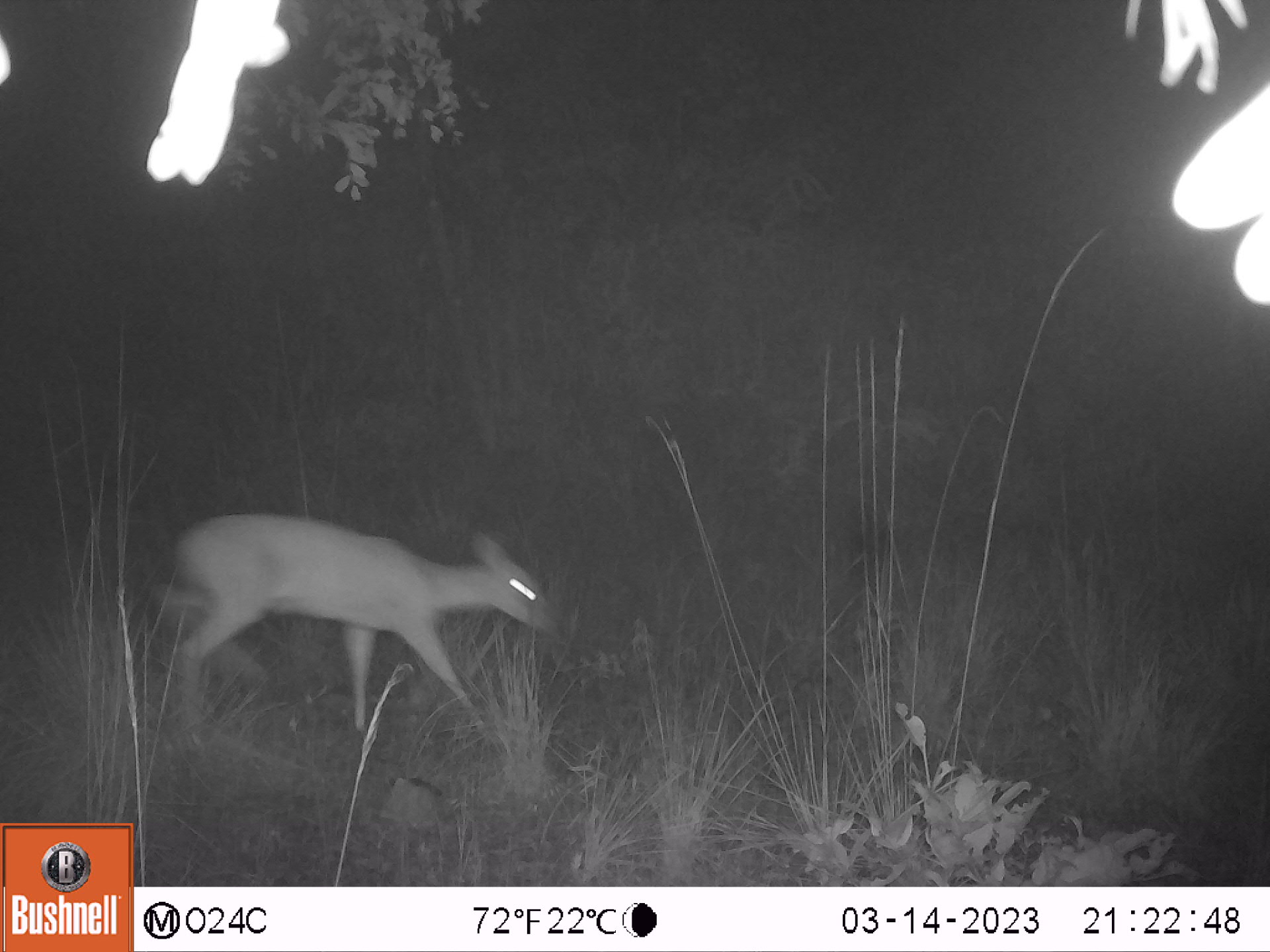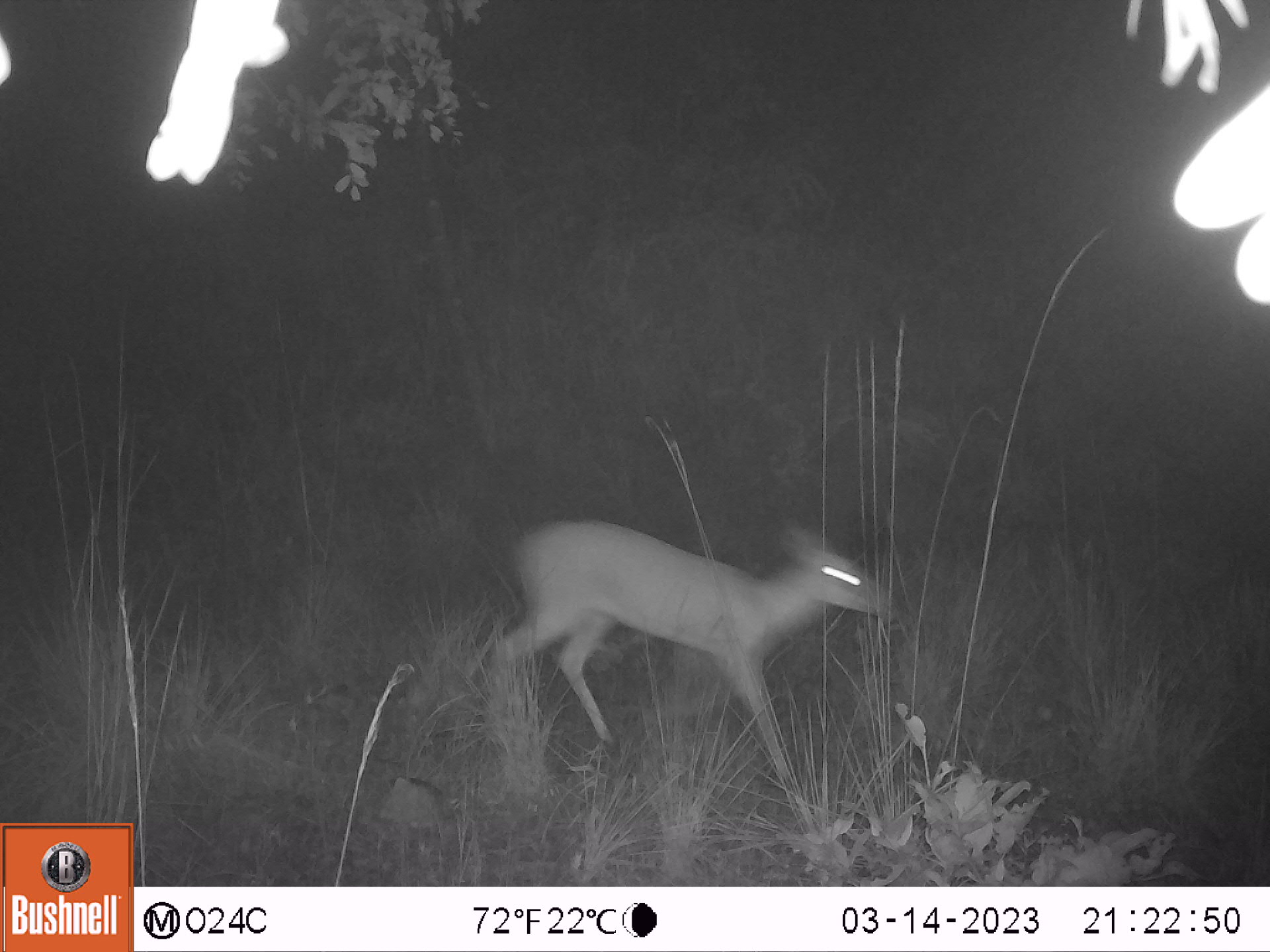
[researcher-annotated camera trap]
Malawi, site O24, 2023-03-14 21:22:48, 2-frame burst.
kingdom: Animalia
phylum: Chordata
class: Mammalia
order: Artiodactyla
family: Bovidae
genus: Sylvicapra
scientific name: Sylvicapra grimmia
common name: common duiker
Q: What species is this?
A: Common duiker (Sylvicapra grimmia).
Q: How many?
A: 1.